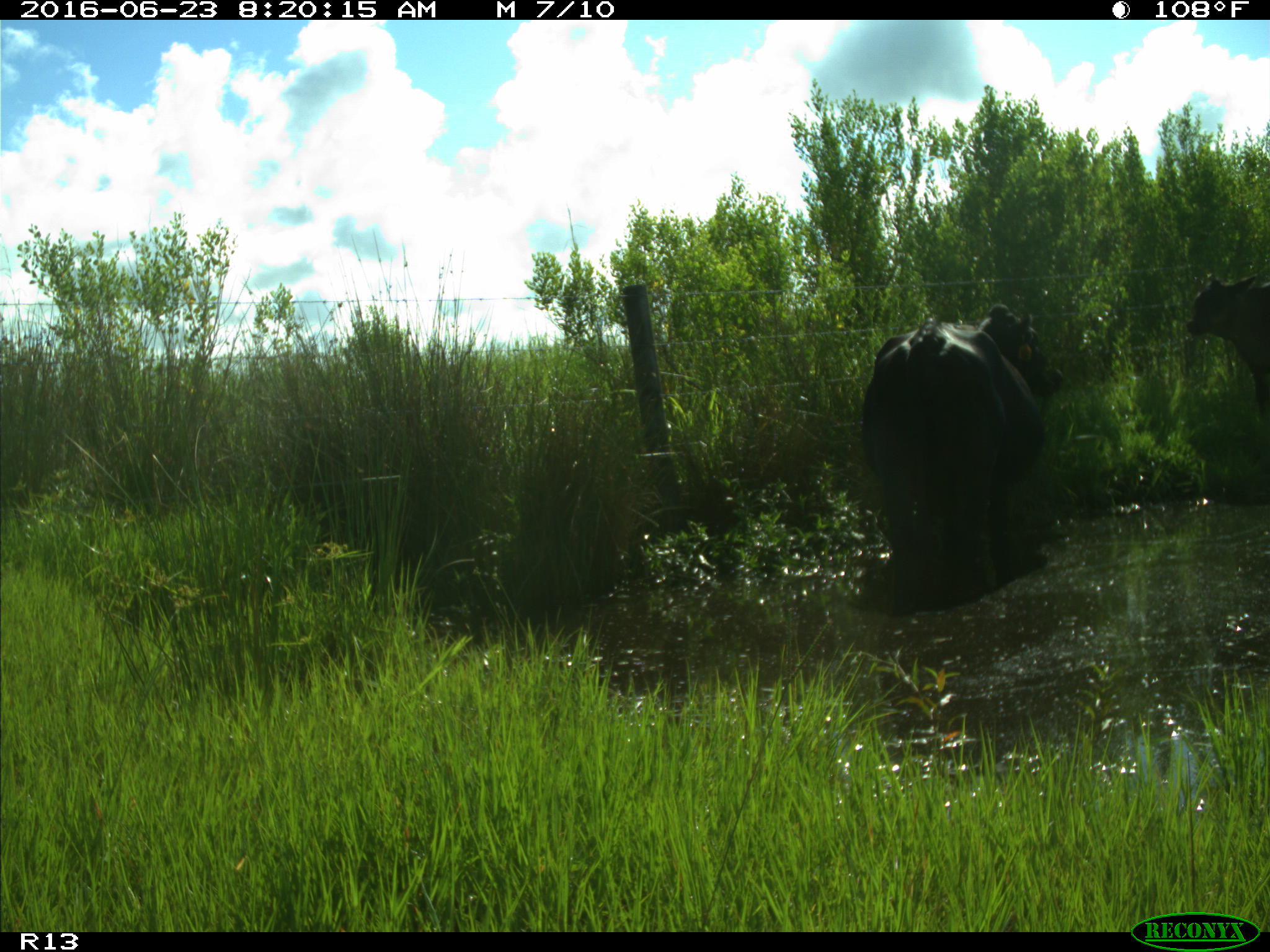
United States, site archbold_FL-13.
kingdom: Animalia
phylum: Chordata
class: Mammalia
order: Artiodactyla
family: Bovidae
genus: Bos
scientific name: Bos taurus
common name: domestic cow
Bos taurus (domestic cow).